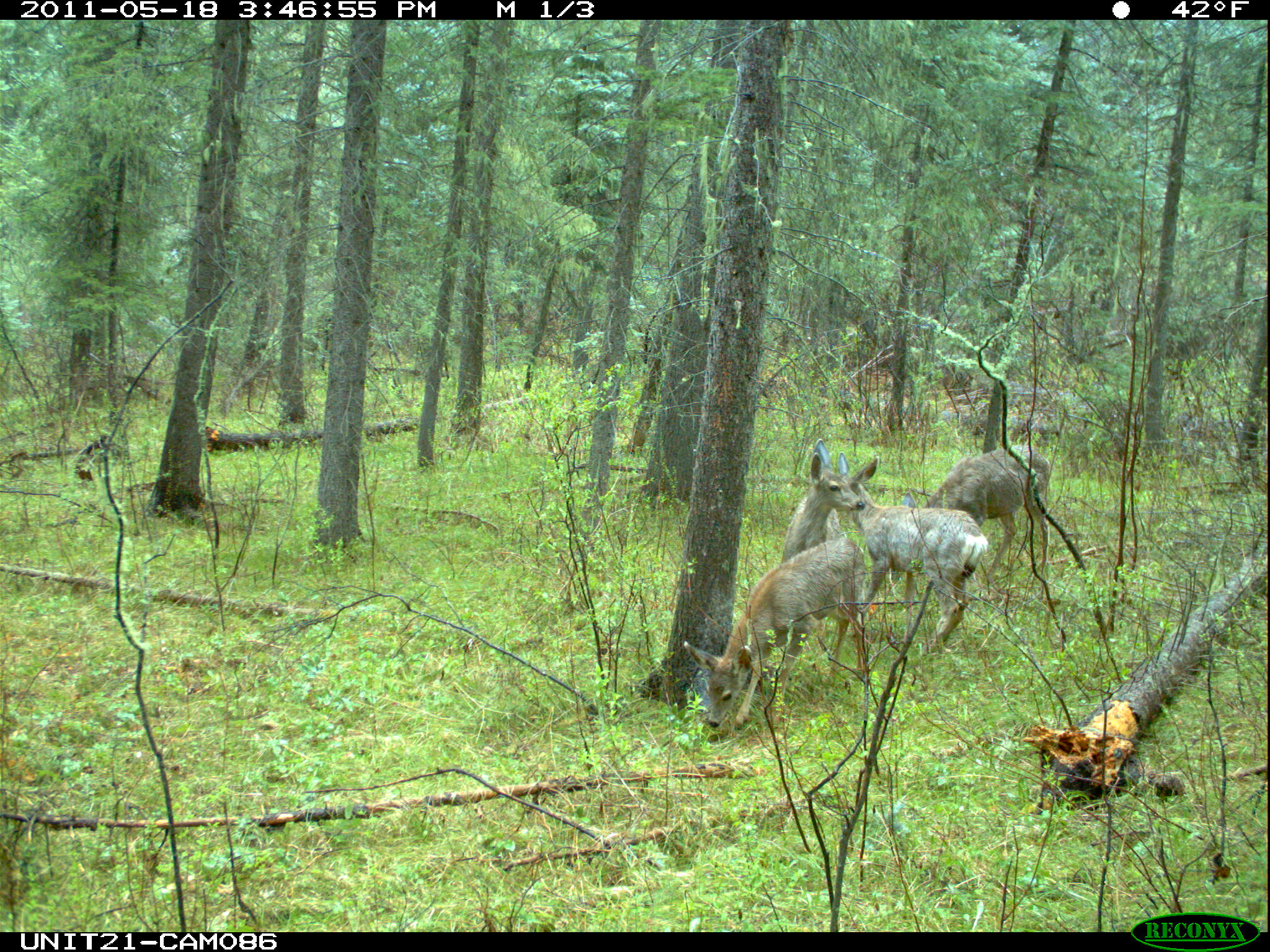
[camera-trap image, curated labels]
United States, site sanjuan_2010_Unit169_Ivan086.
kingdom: Animalia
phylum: Chordata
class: Mammalia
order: Artiodactyla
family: Cervidae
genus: Odocoileus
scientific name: Odocoileus hemionus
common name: mule deer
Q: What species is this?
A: Odocoileus hemionus (mule deer).